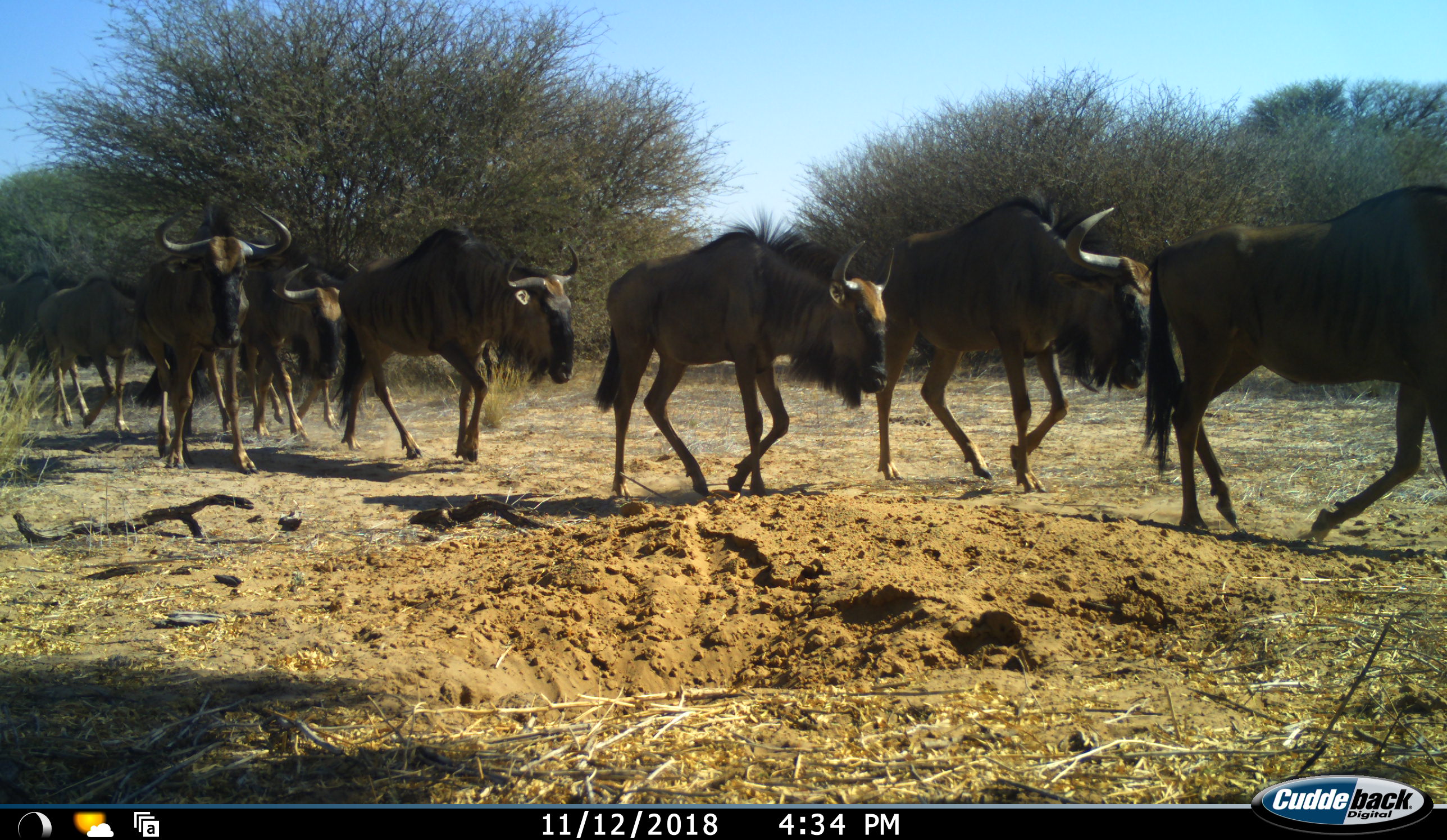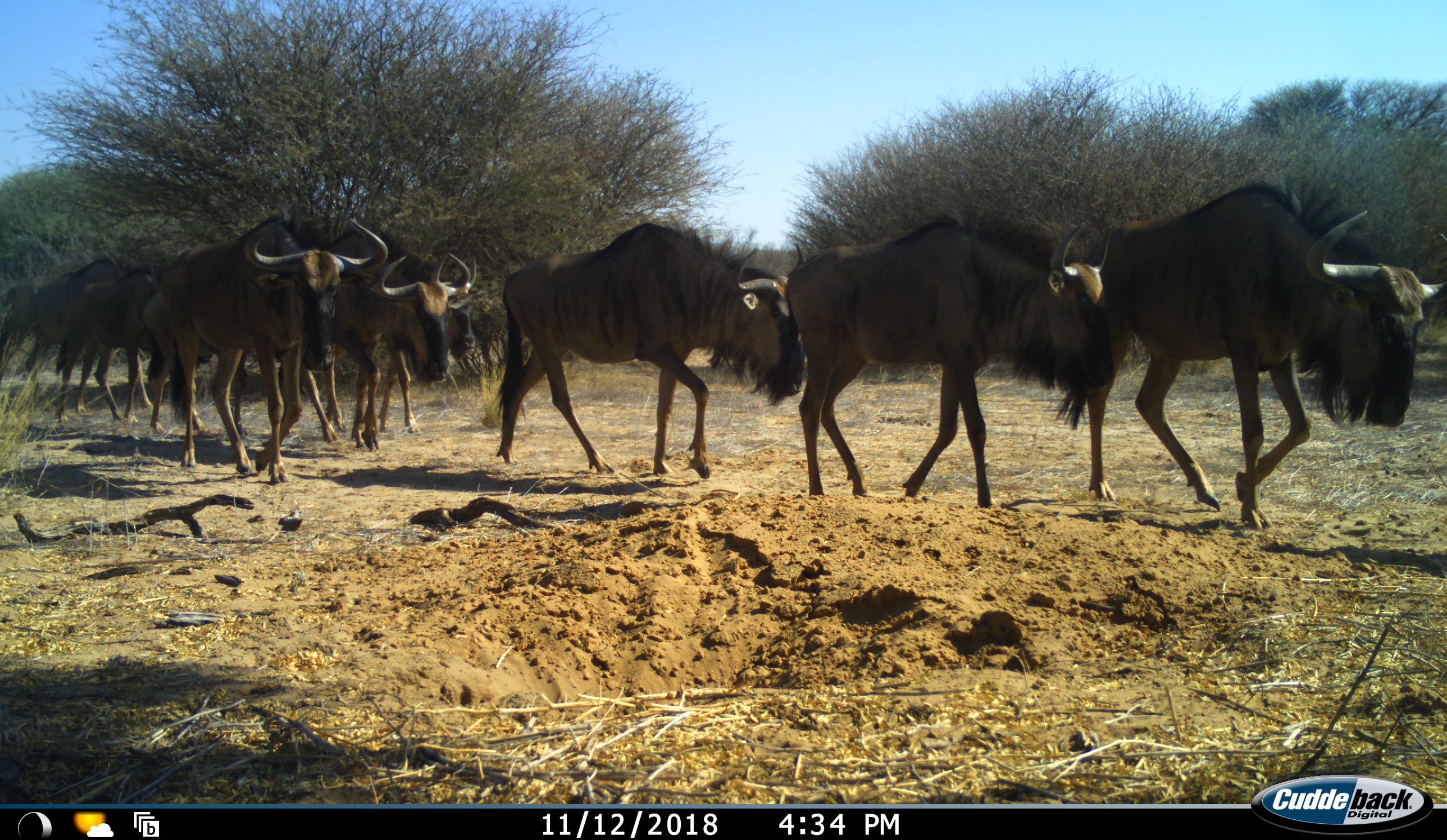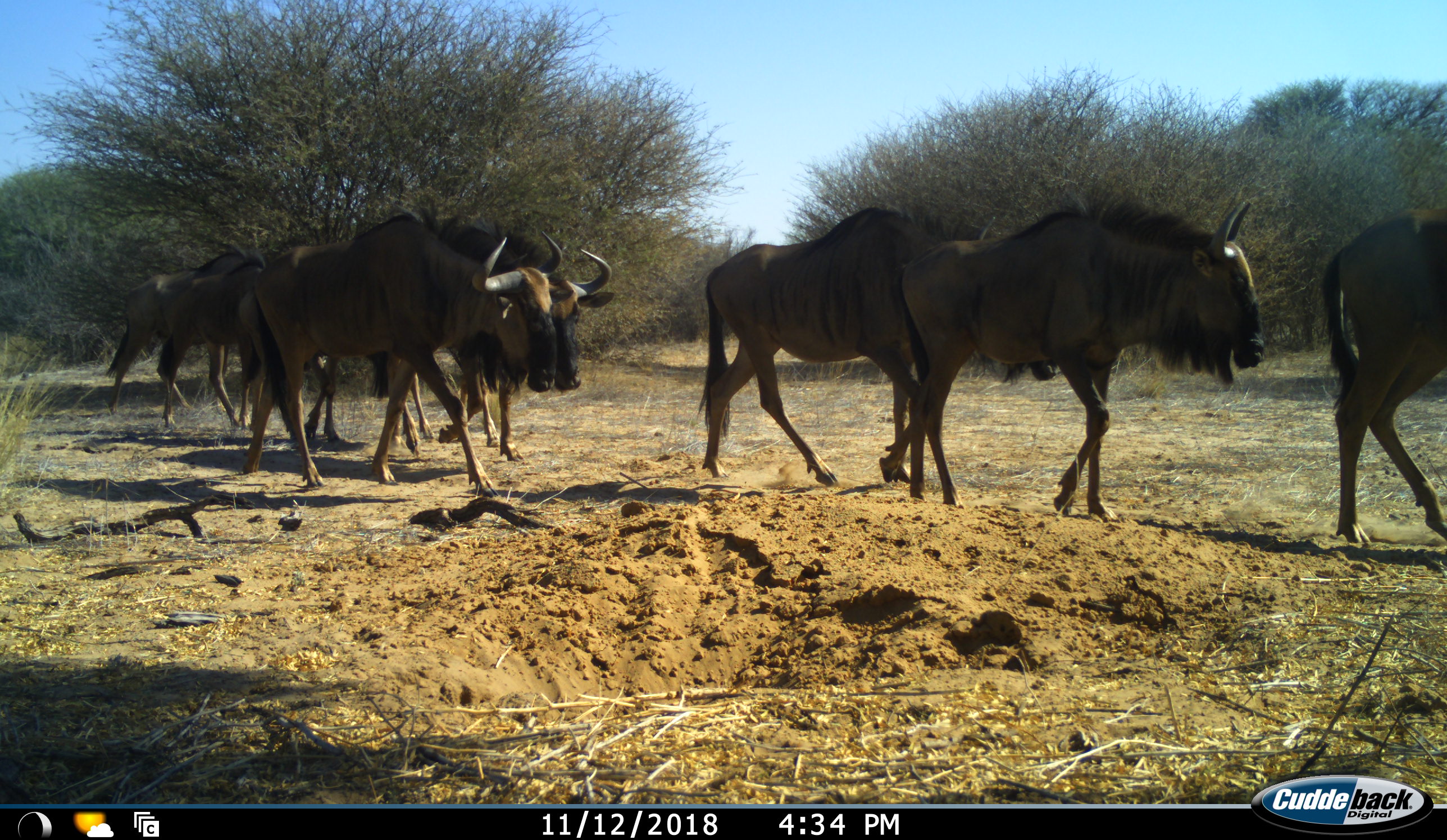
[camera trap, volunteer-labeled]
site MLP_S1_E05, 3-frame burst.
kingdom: Animalia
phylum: Chordata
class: Mammalia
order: Artiodactyla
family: Bovidae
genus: Connochaetes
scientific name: Connochaetes taurinus taurinus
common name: blue wildebeest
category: wildebeestblue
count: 9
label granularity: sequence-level